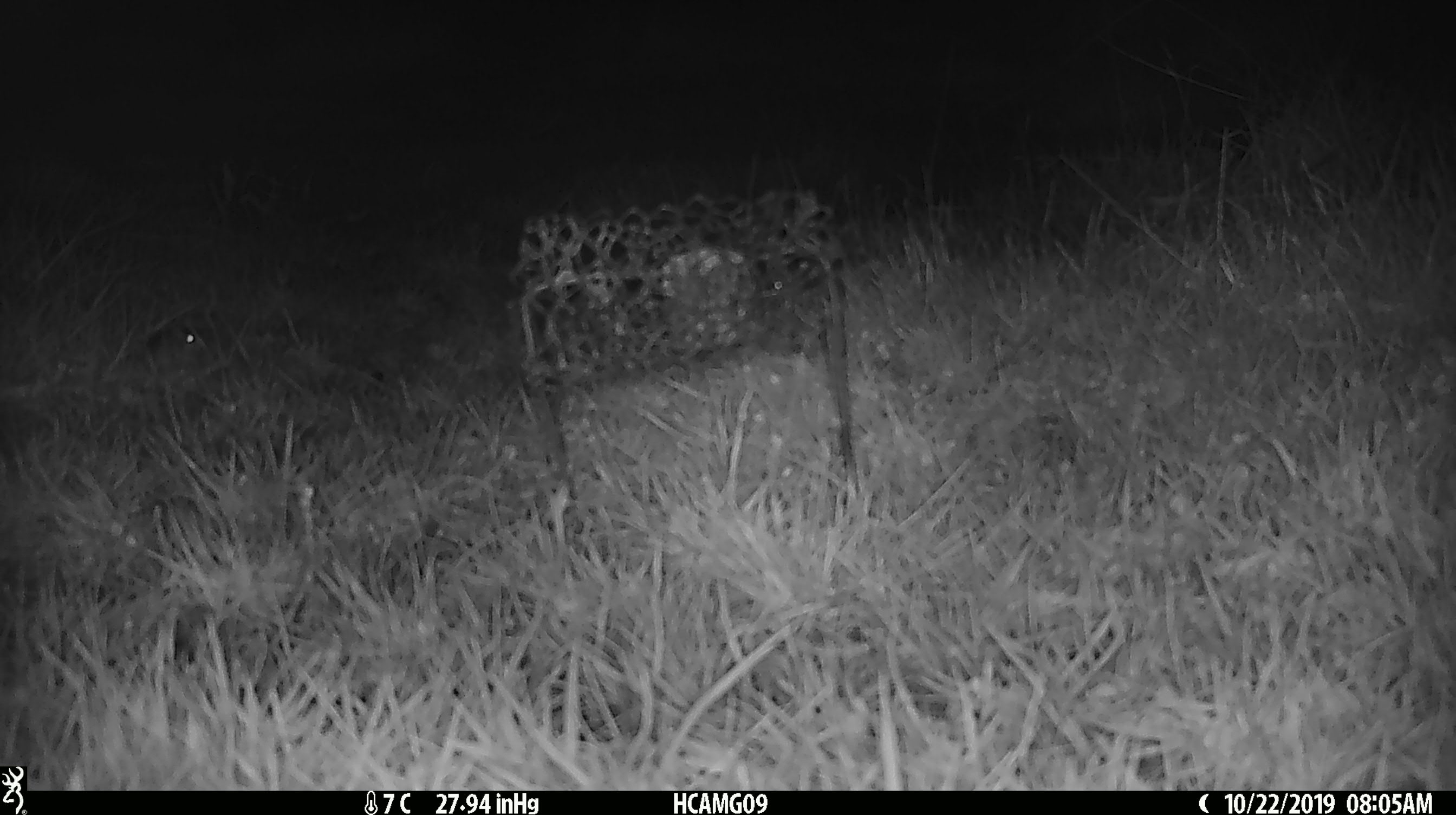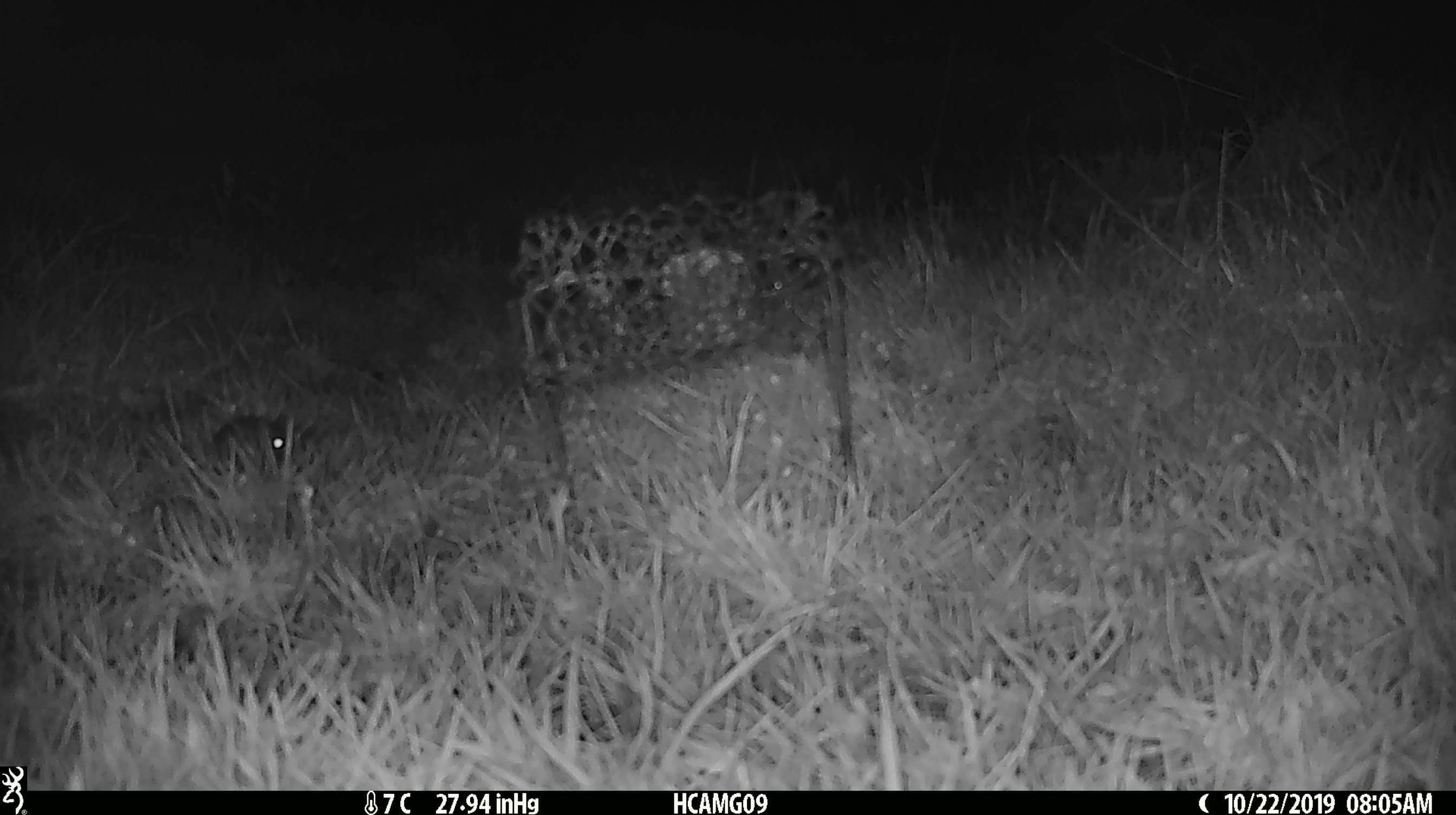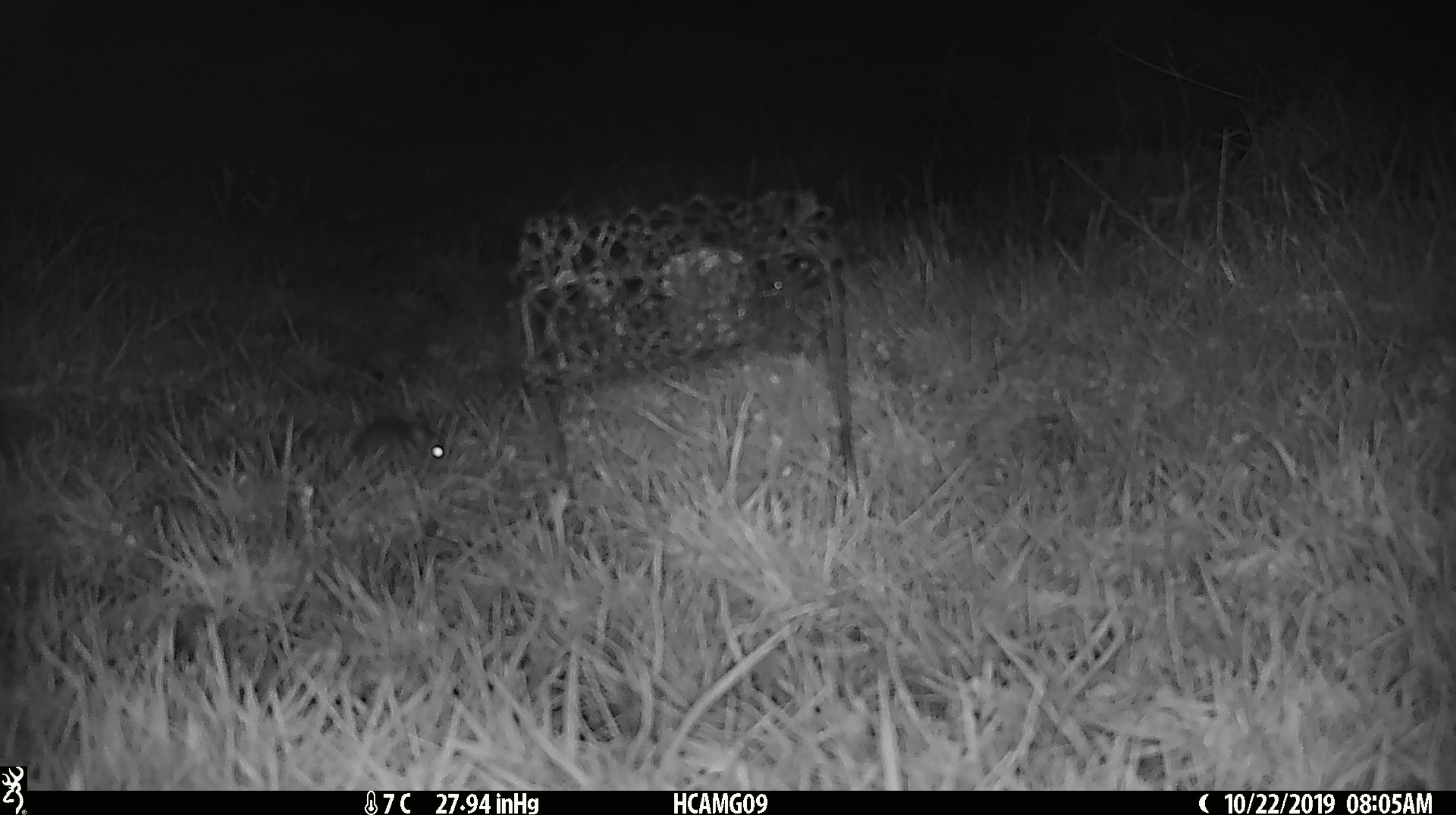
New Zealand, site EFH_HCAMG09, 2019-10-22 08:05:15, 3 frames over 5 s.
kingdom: Animalia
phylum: Chordata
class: Mammalia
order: Rodentia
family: Muridae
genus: Mus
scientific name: Mus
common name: mouse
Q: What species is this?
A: Mouse (Mus).